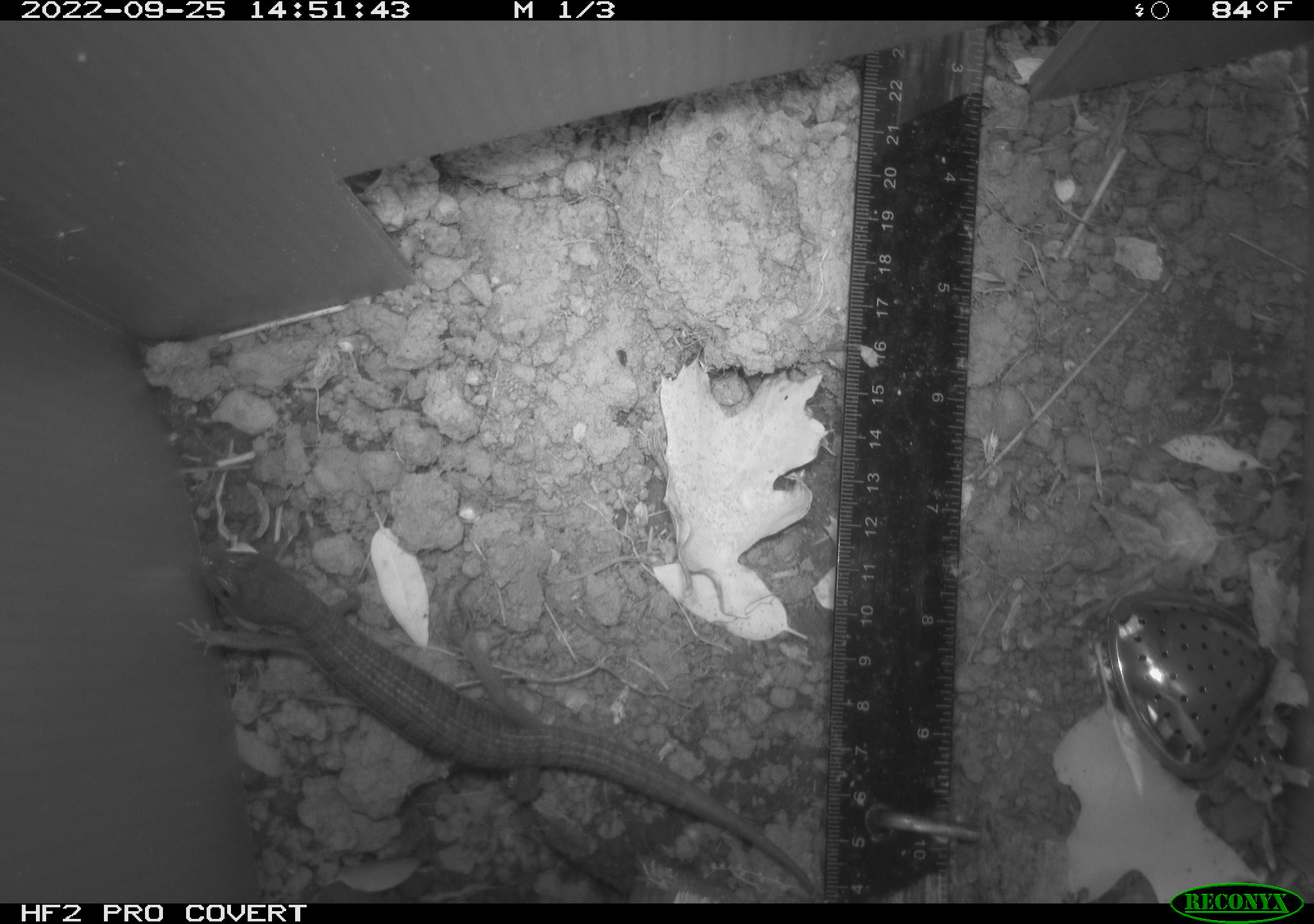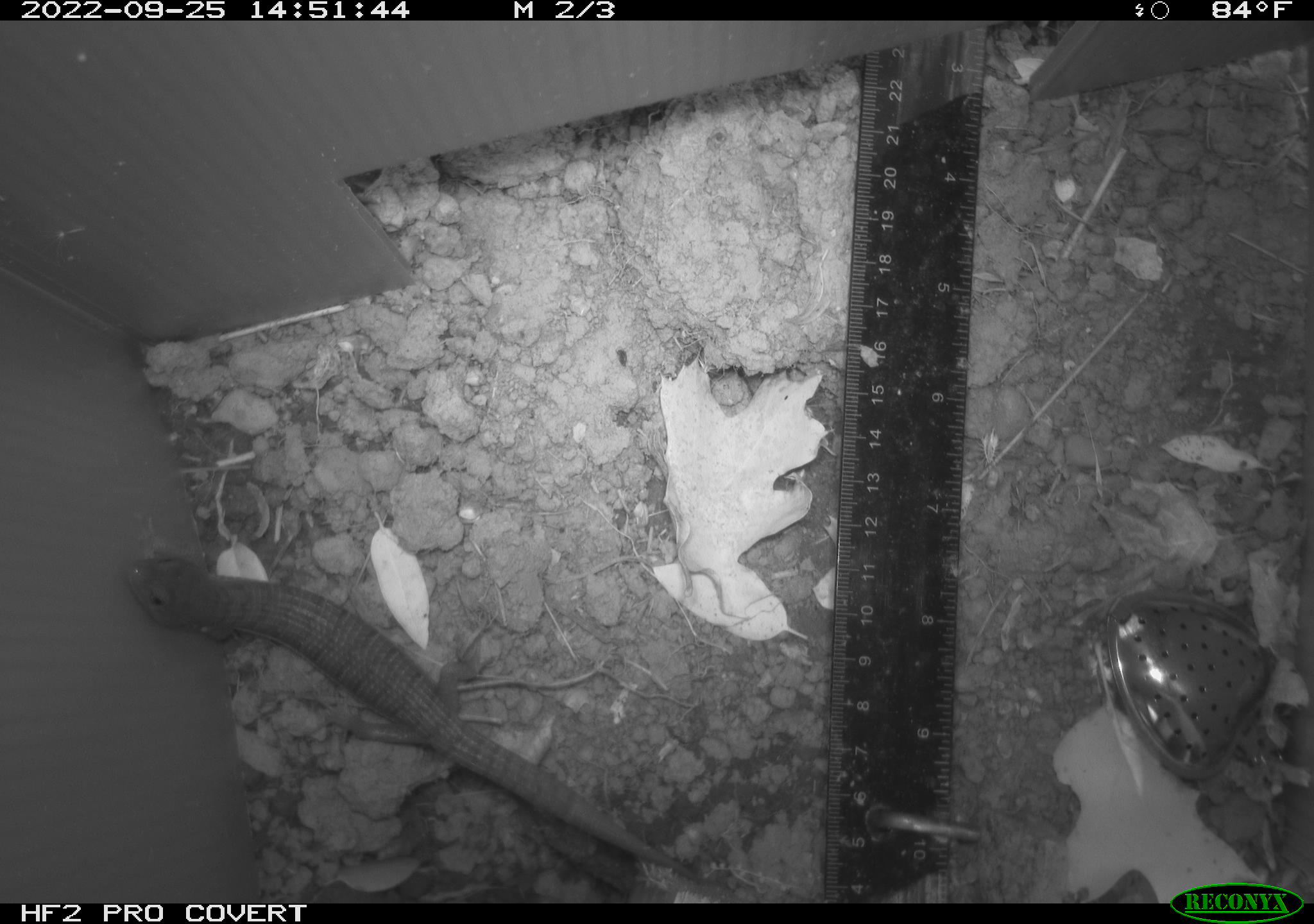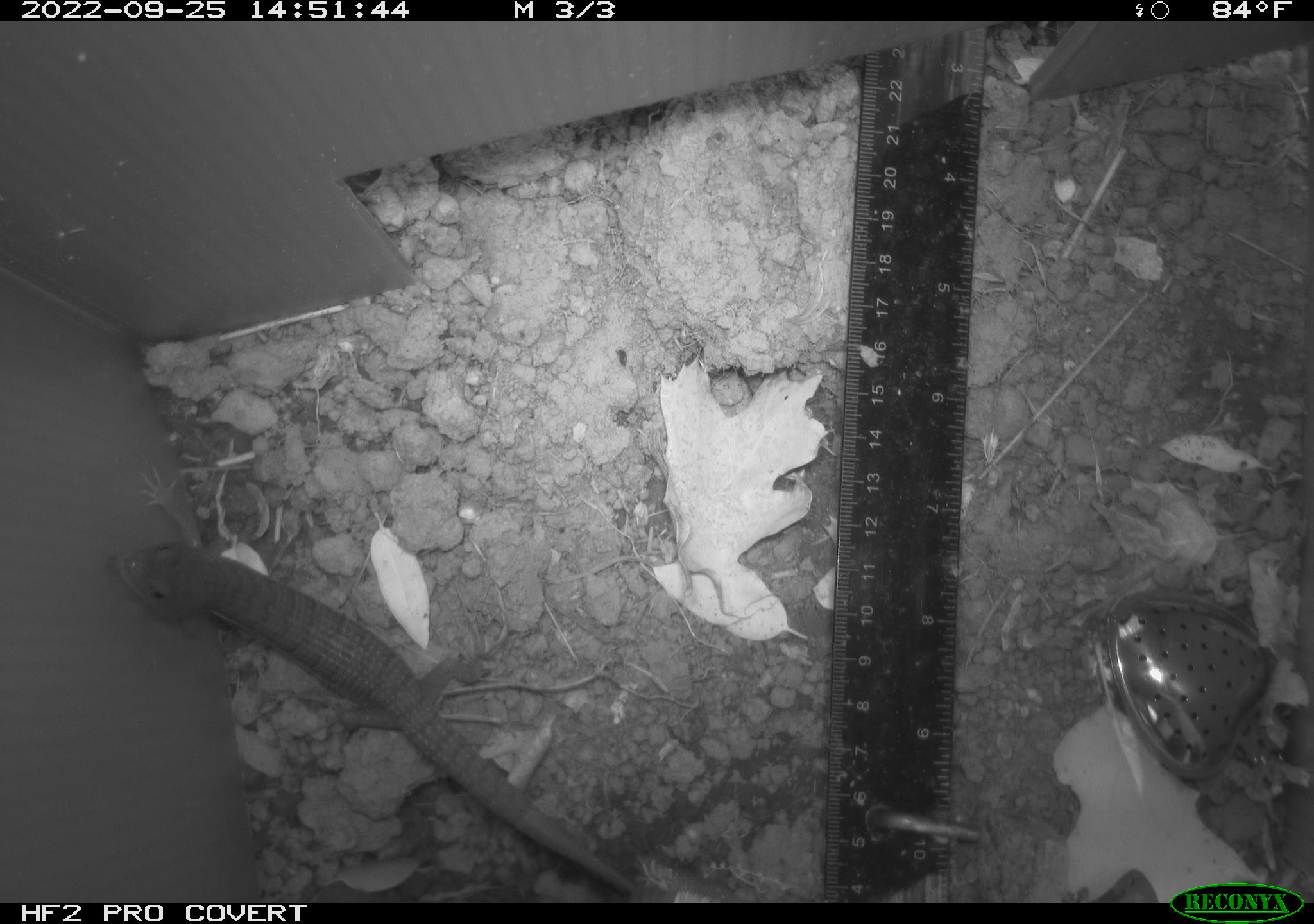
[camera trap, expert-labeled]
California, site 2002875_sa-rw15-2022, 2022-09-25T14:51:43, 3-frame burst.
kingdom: Animalia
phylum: Chordata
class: Reptilia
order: Squamata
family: Anguidae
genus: Elgaria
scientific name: Elgaria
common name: alligator lizards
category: elgaria species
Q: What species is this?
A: Elgaria species (alligator lizards) (Elgaria).